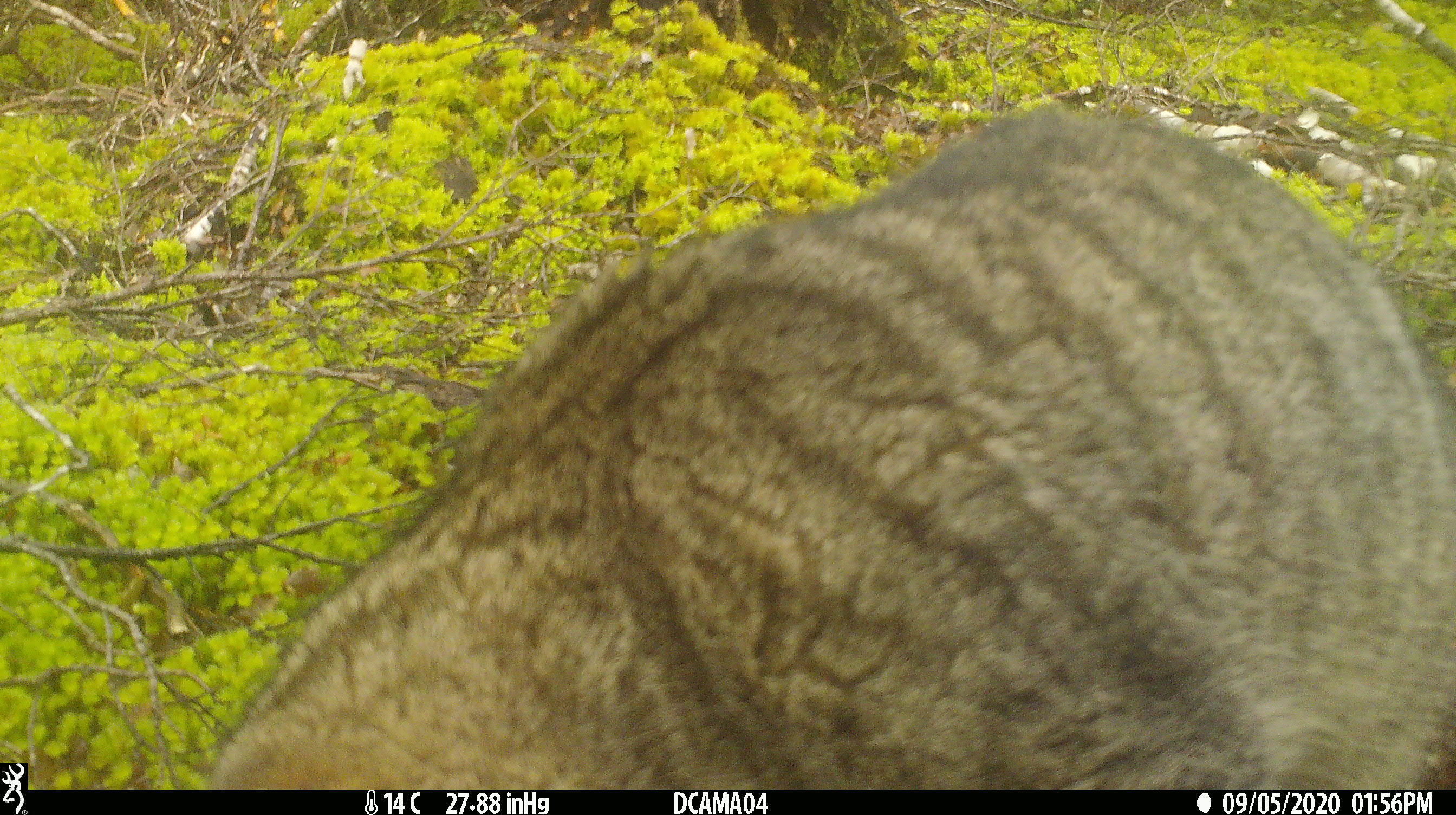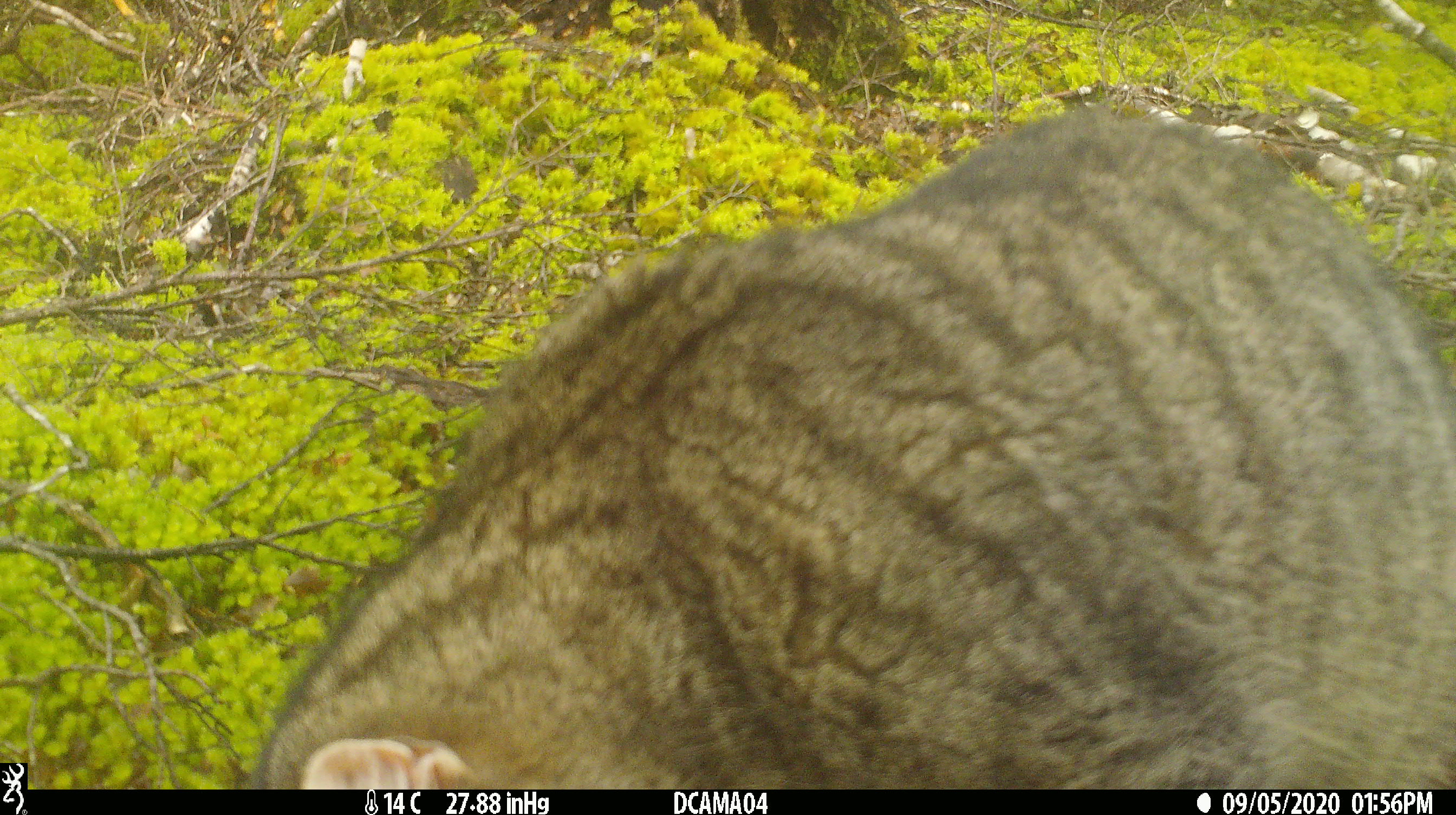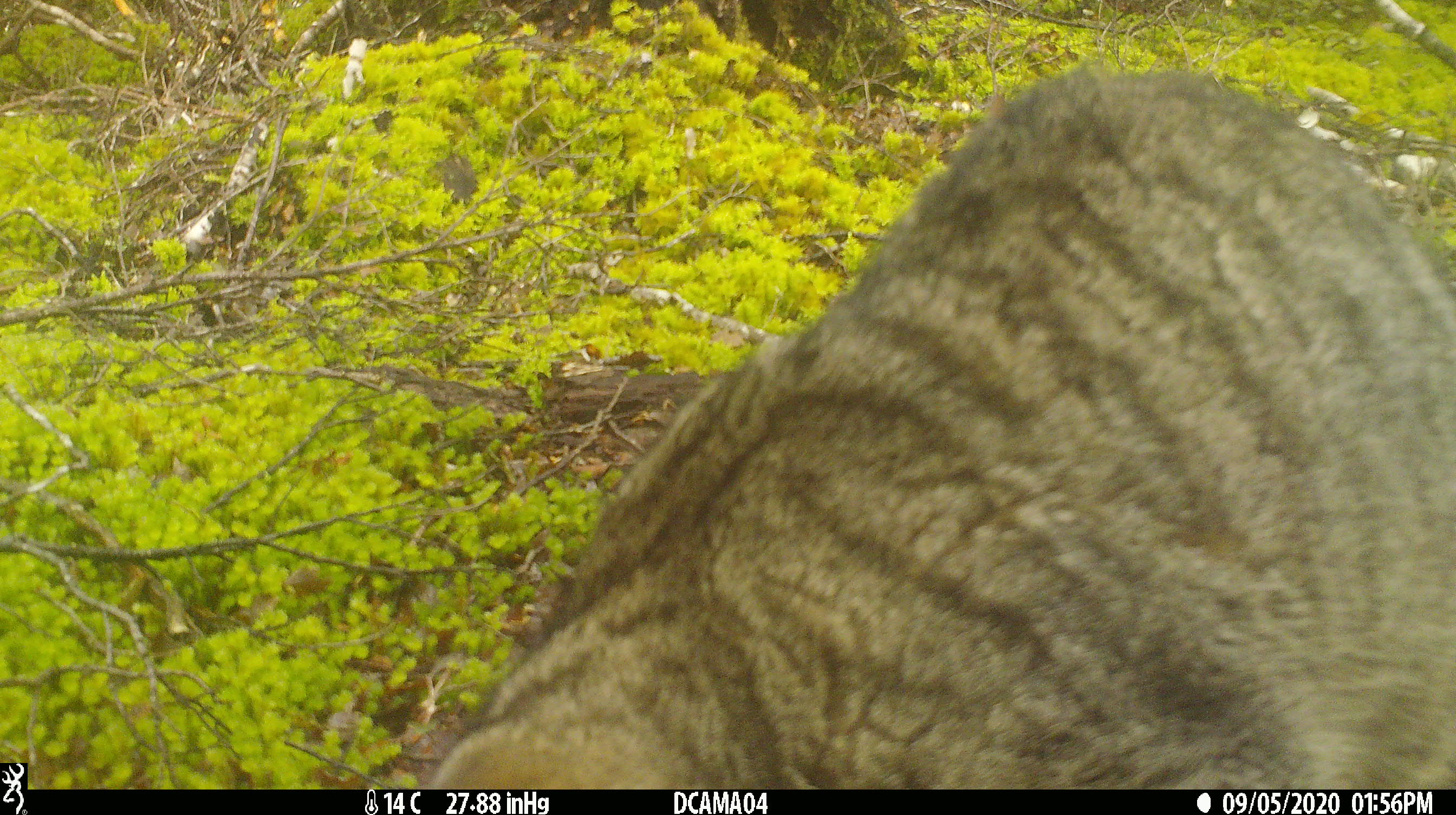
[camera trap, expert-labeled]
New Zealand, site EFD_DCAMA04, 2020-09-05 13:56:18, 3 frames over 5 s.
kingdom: Animalia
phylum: Chordata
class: Mammalia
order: Carnivora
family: Felidae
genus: Felis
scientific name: Felis catus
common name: domestic cat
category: cat